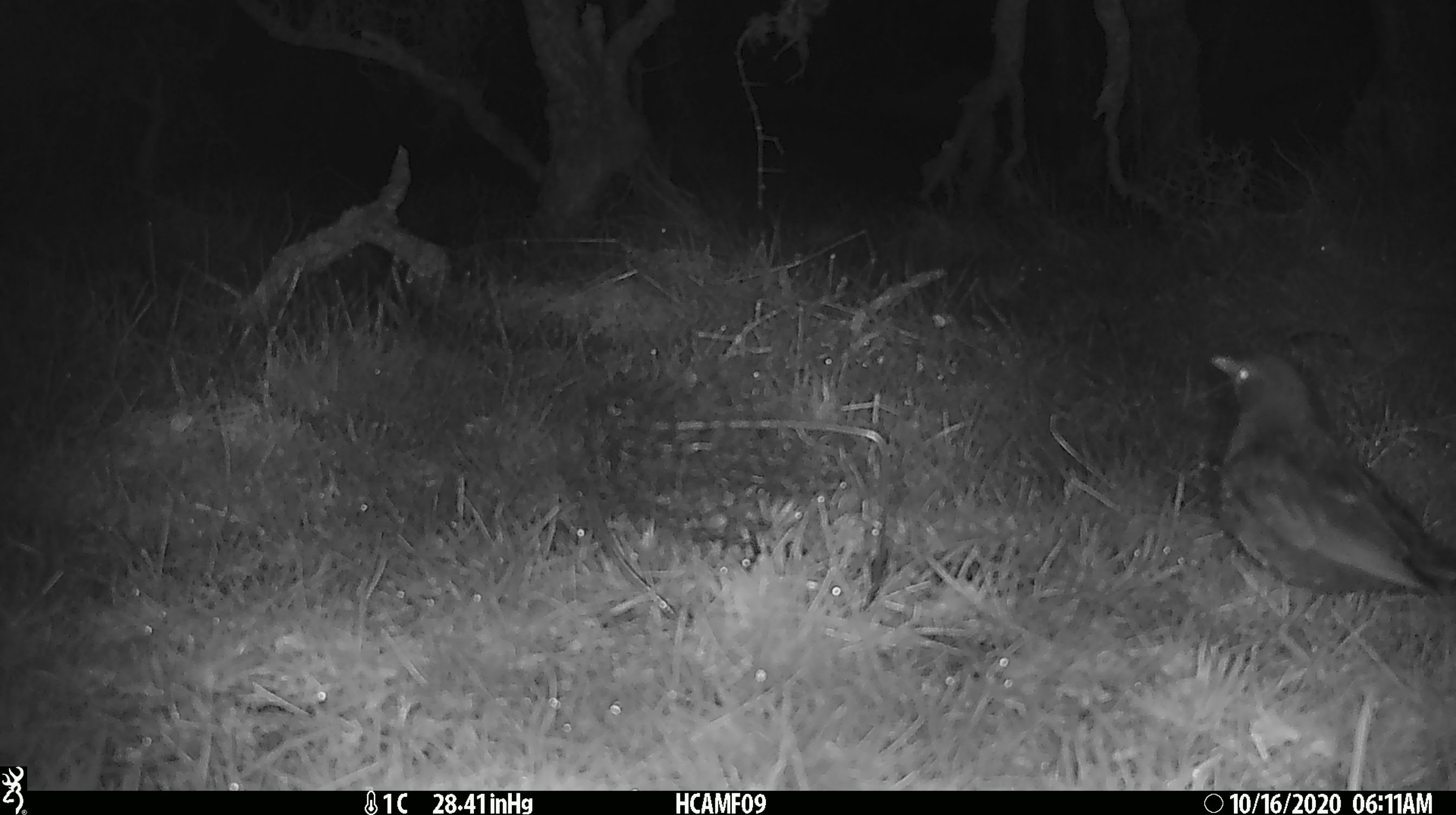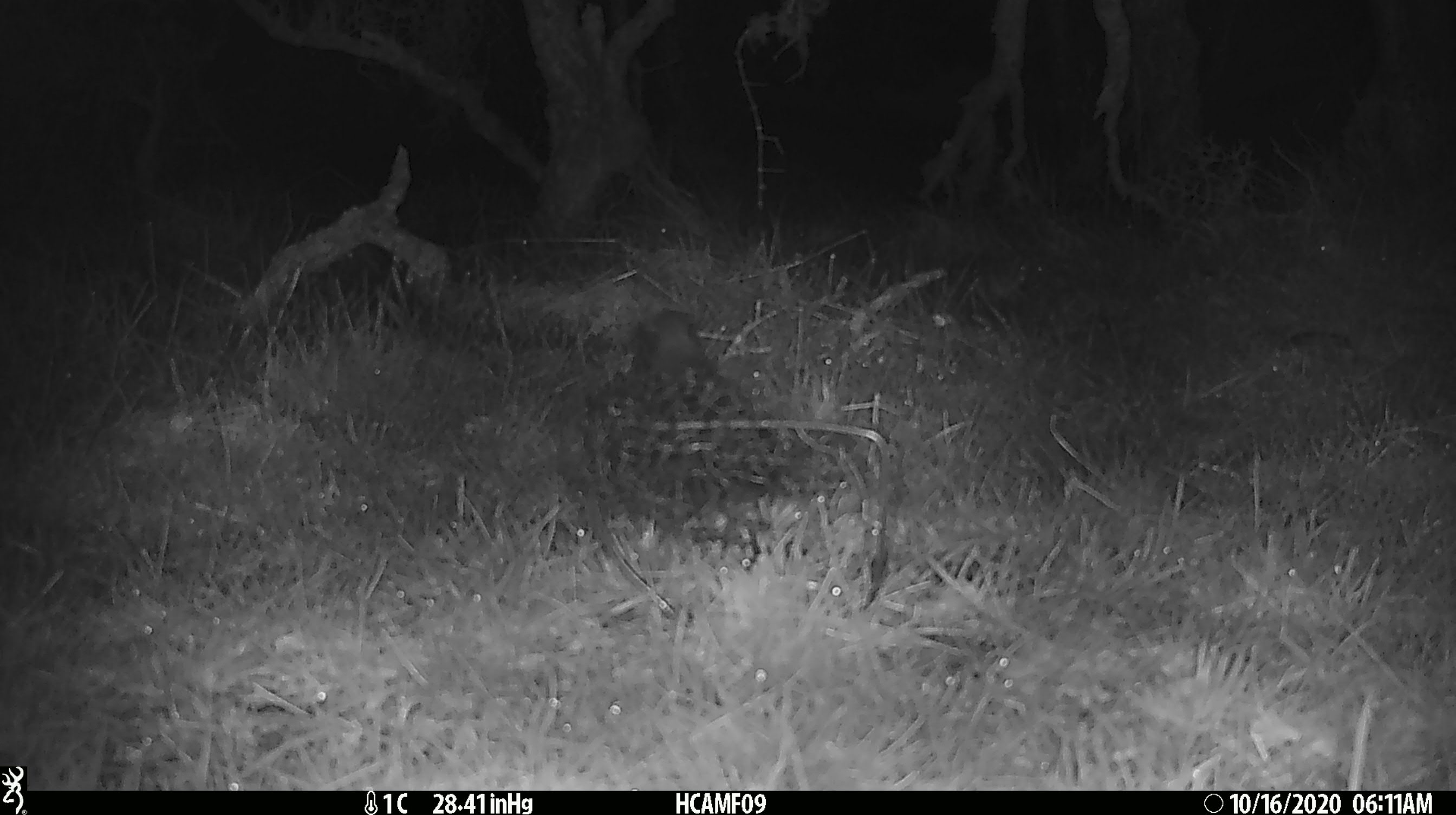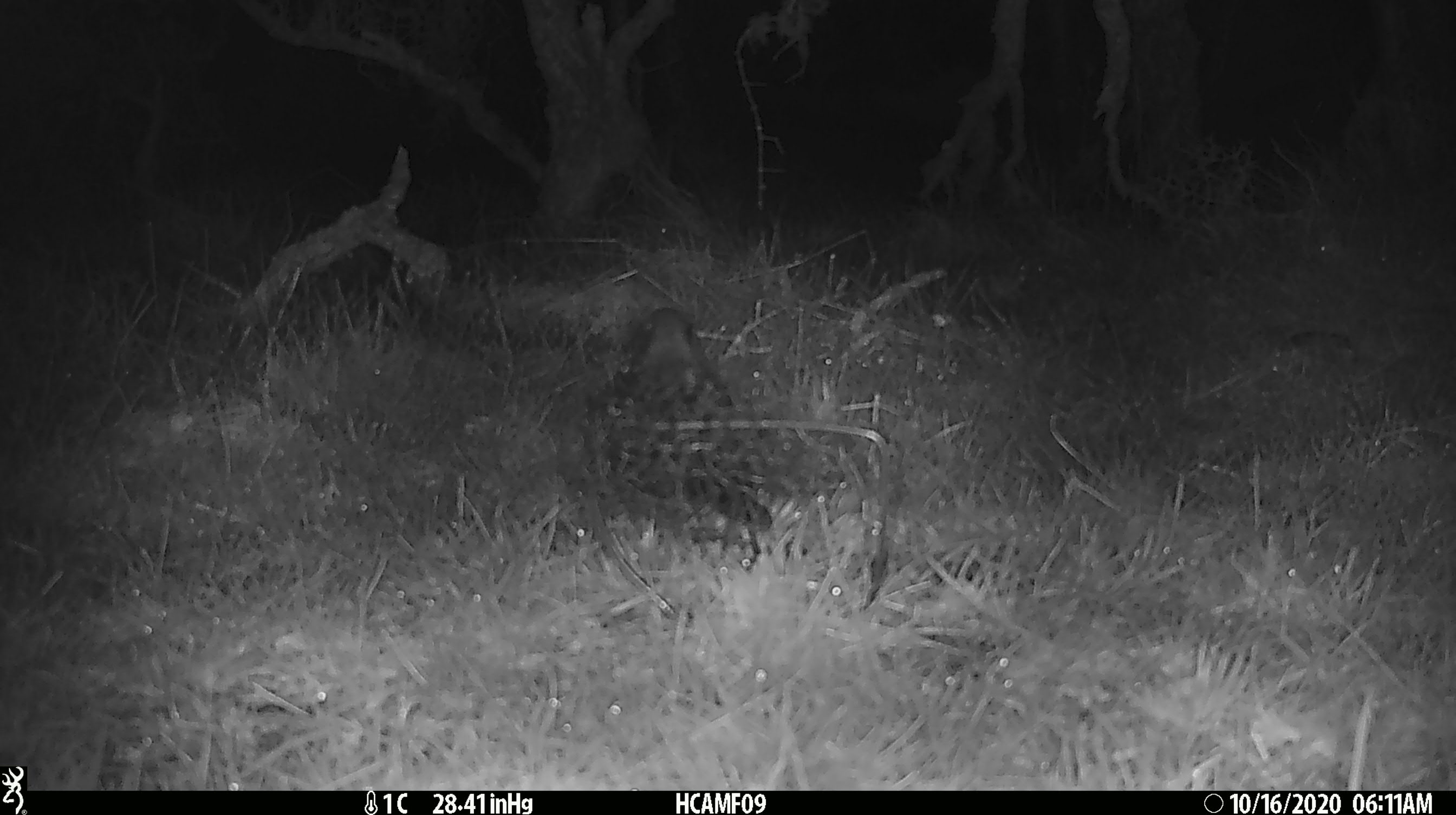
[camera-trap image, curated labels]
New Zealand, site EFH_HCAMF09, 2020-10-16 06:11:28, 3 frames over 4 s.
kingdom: Animalia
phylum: Chordata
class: Aves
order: Passeriformes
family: Turdidae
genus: Turdus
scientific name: Turdus merula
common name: eurasian blackbird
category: blackbird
Blackbird (eurasian blackbird) (Turdus merula).